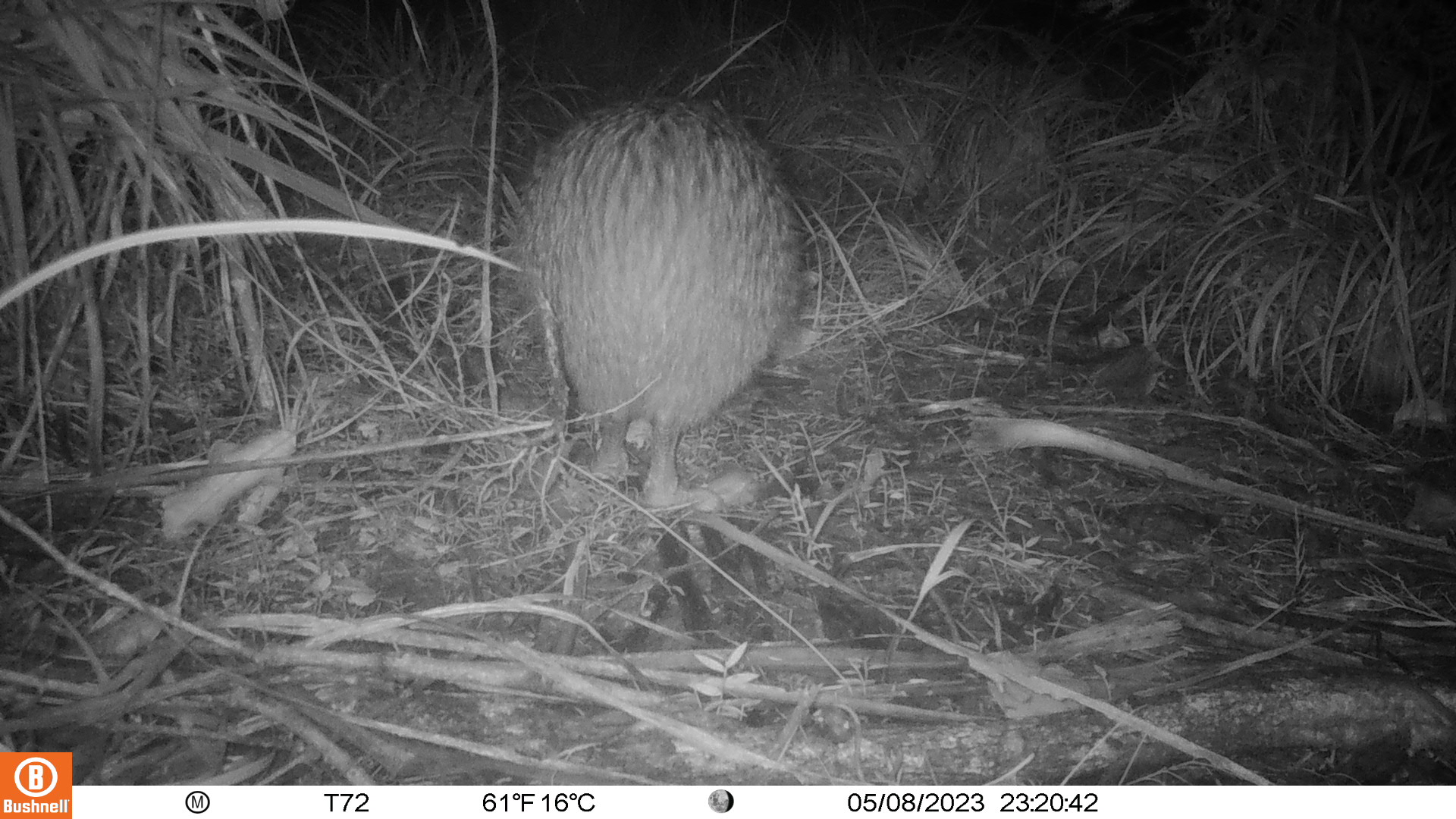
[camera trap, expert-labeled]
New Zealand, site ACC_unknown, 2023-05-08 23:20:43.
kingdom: Animalia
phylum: Chordata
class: Aves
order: Apterygiformes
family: Apterygidae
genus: Apteryx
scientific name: Apteryx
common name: kiwi